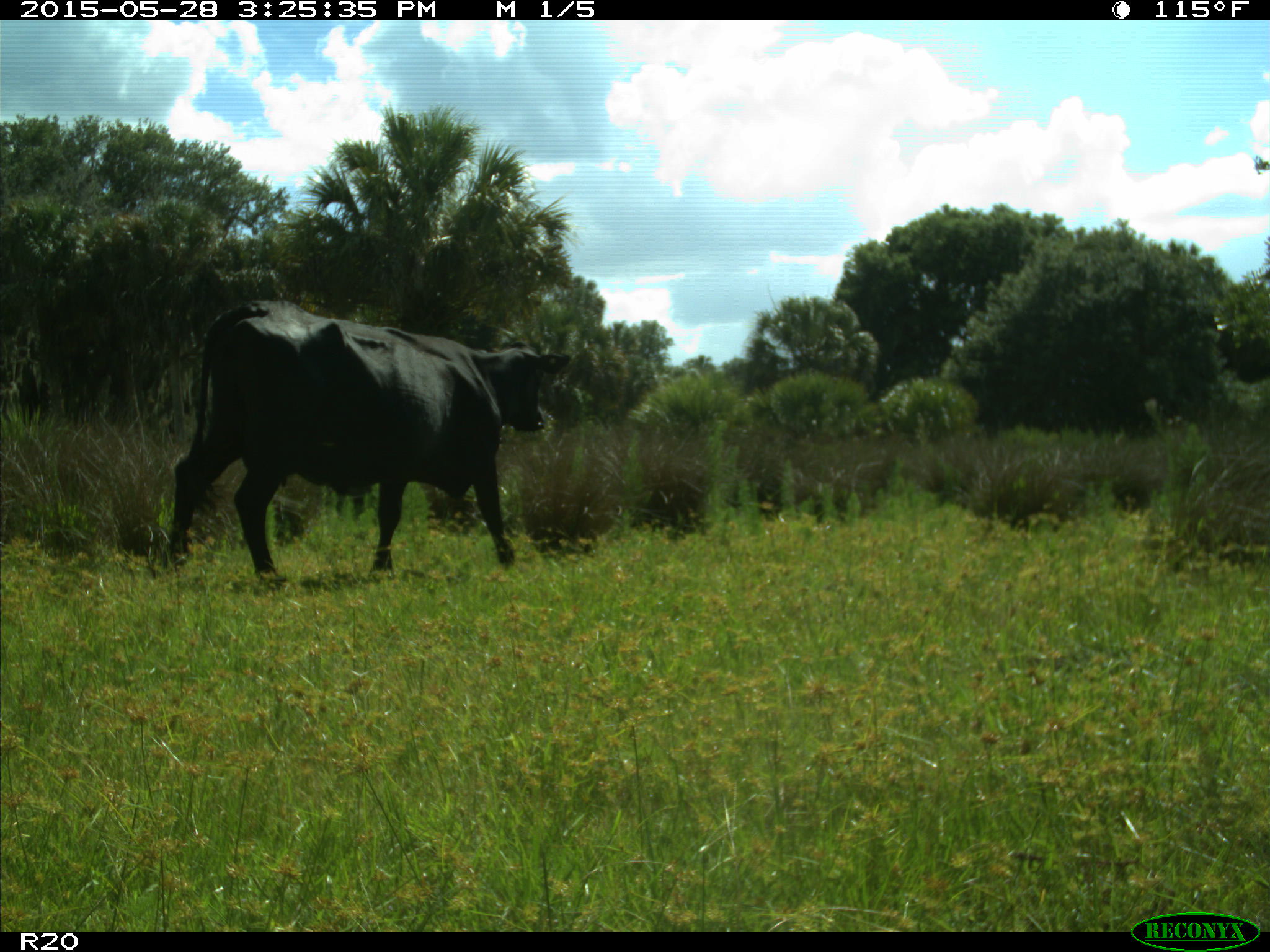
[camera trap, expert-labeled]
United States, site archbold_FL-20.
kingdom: Animalia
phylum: Chordata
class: Mammalia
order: Artiodactyla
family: Bovidae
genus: Bos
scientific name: Bos taurus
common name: domestic cow